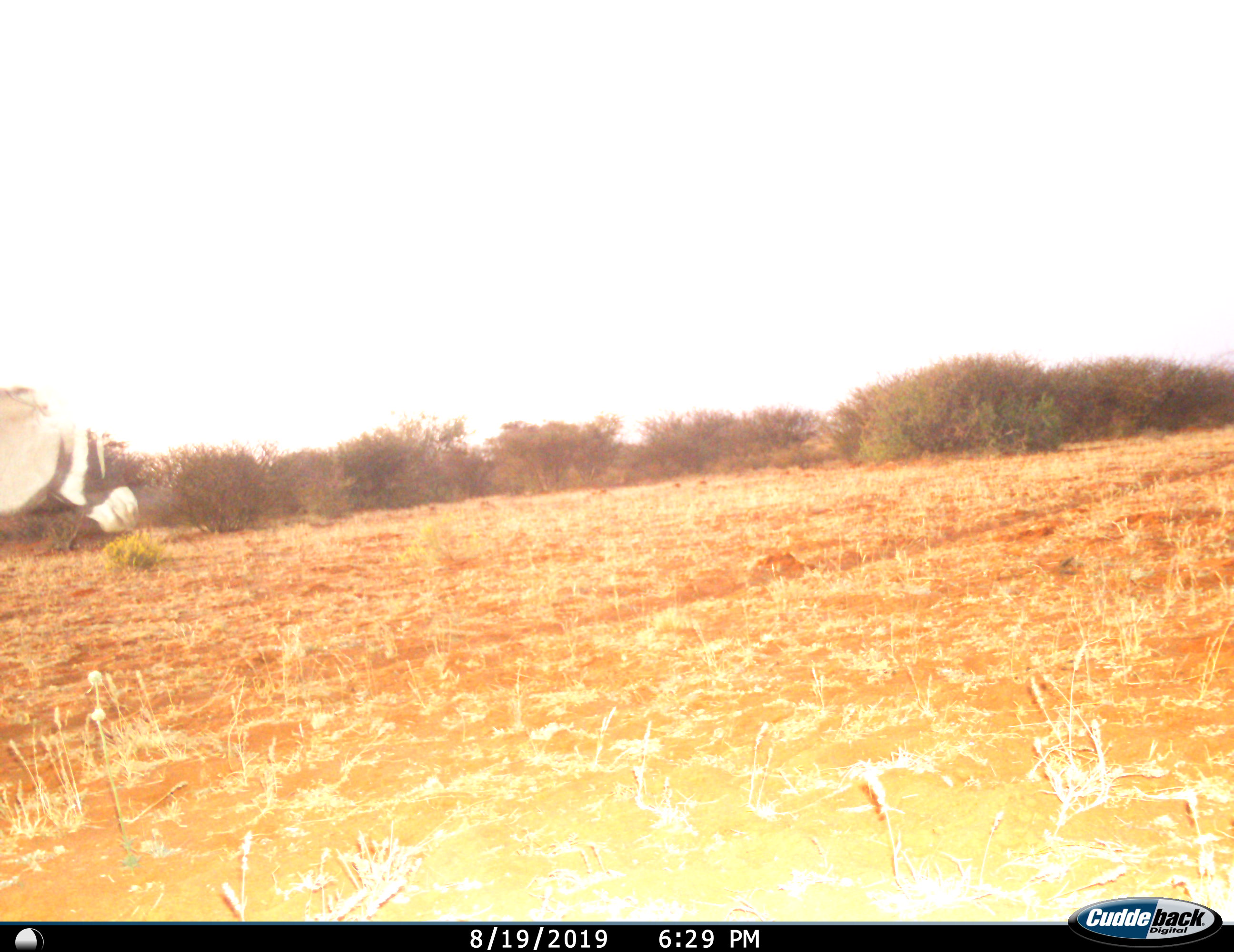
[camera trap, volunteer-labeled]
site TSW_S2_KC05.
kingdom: Animalia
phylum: Chordata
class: Mammalia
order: Artiodactyla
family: Bovidae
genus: Oryx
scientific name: Oryx gazella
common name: gemsbok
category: oryx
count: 1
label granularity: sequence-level